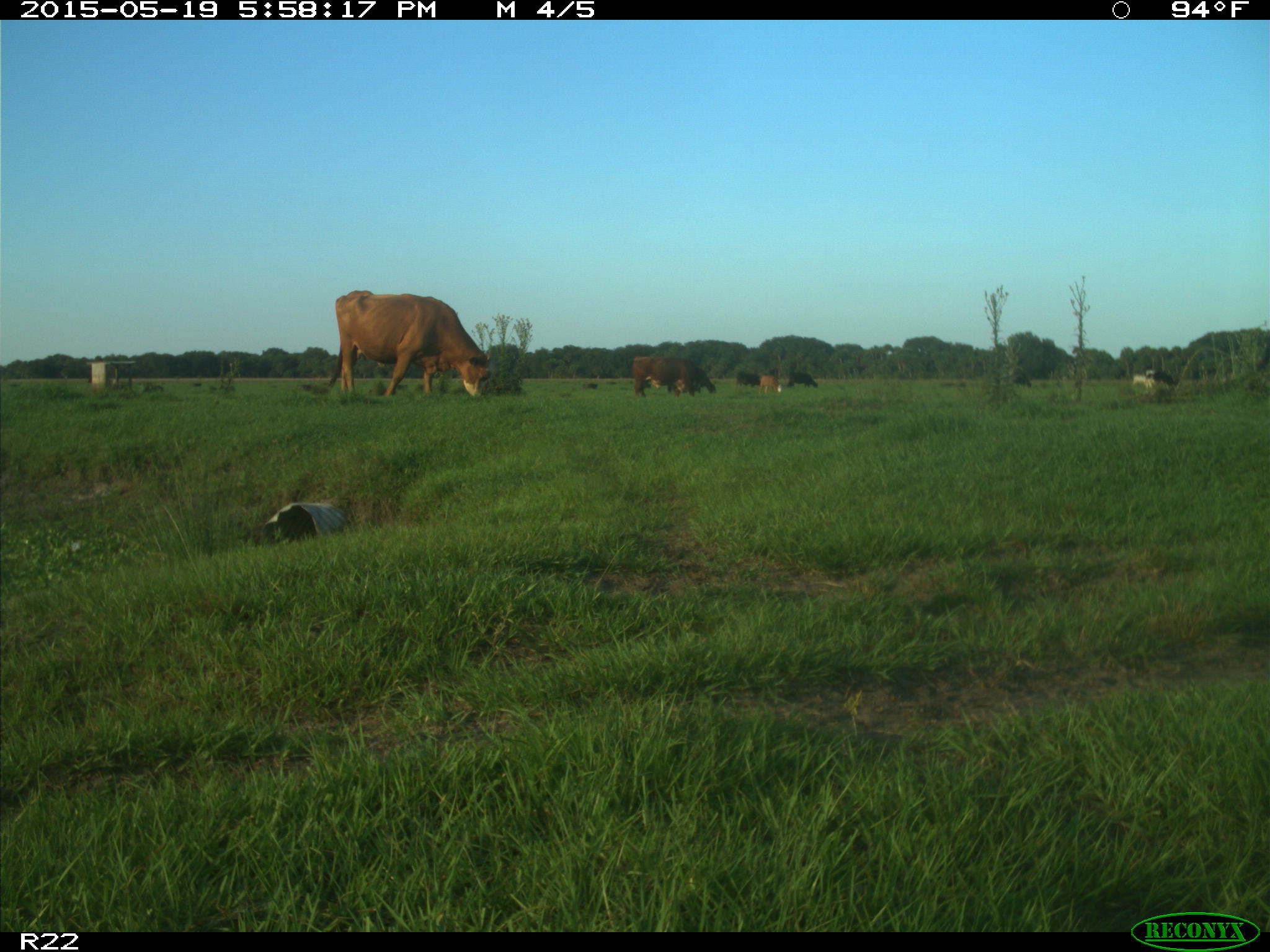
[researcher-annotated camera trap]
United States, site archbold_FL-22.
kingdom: Animalia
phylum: Chordata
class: Mammalia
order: Artiodactyla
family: Bovidae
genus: Bos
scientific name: Bos taurus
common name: domestic cow